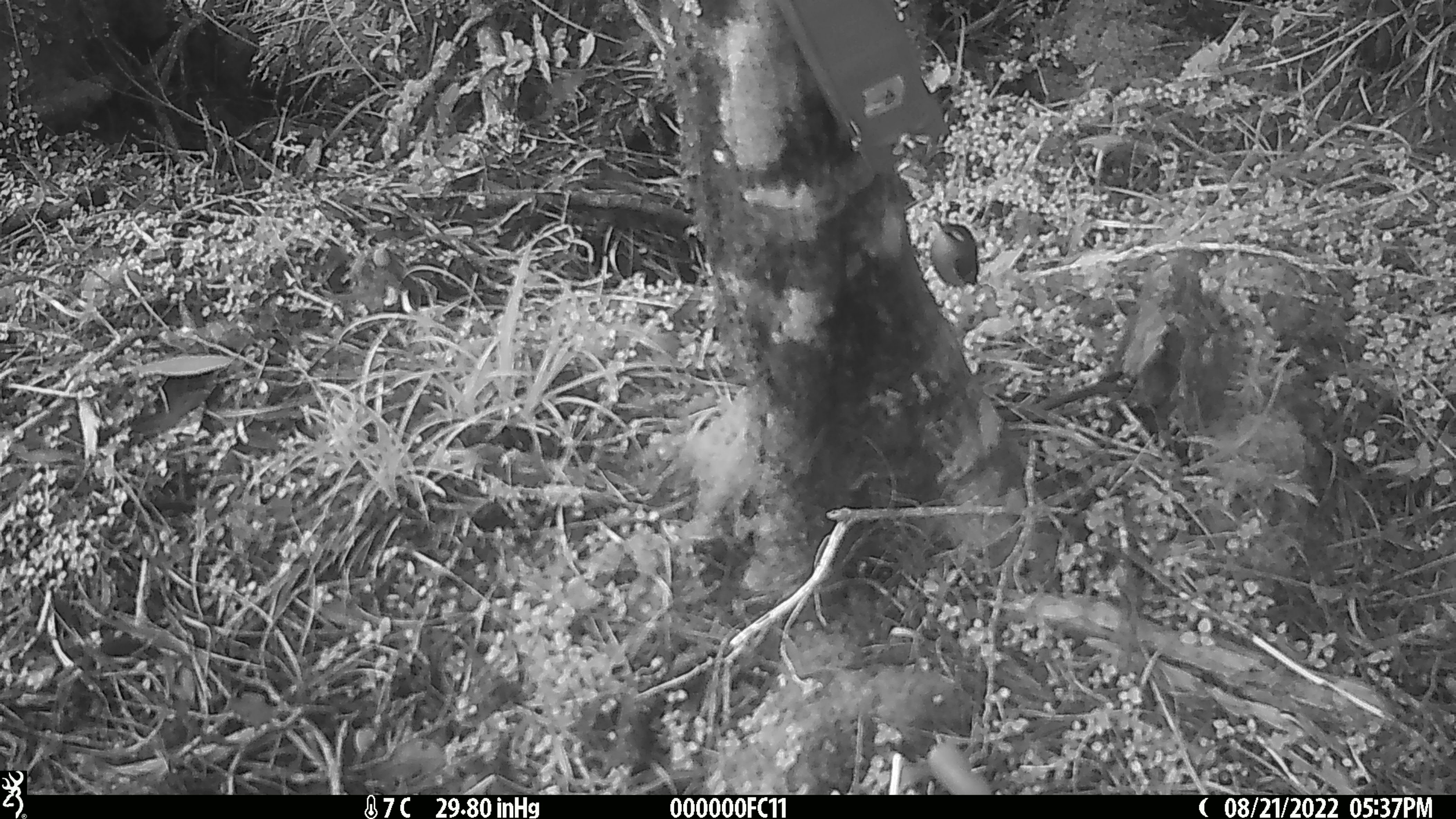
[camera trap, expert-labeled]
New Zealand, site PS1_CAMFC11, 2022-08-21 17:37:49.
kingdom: Animalia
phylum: Chordata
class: Aves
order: Passeriformes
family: Acanthisittidae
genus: Acanthisitta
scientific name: Acanthisitta chloris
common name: rifleman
Rifleman (Acanthisitta chloris).